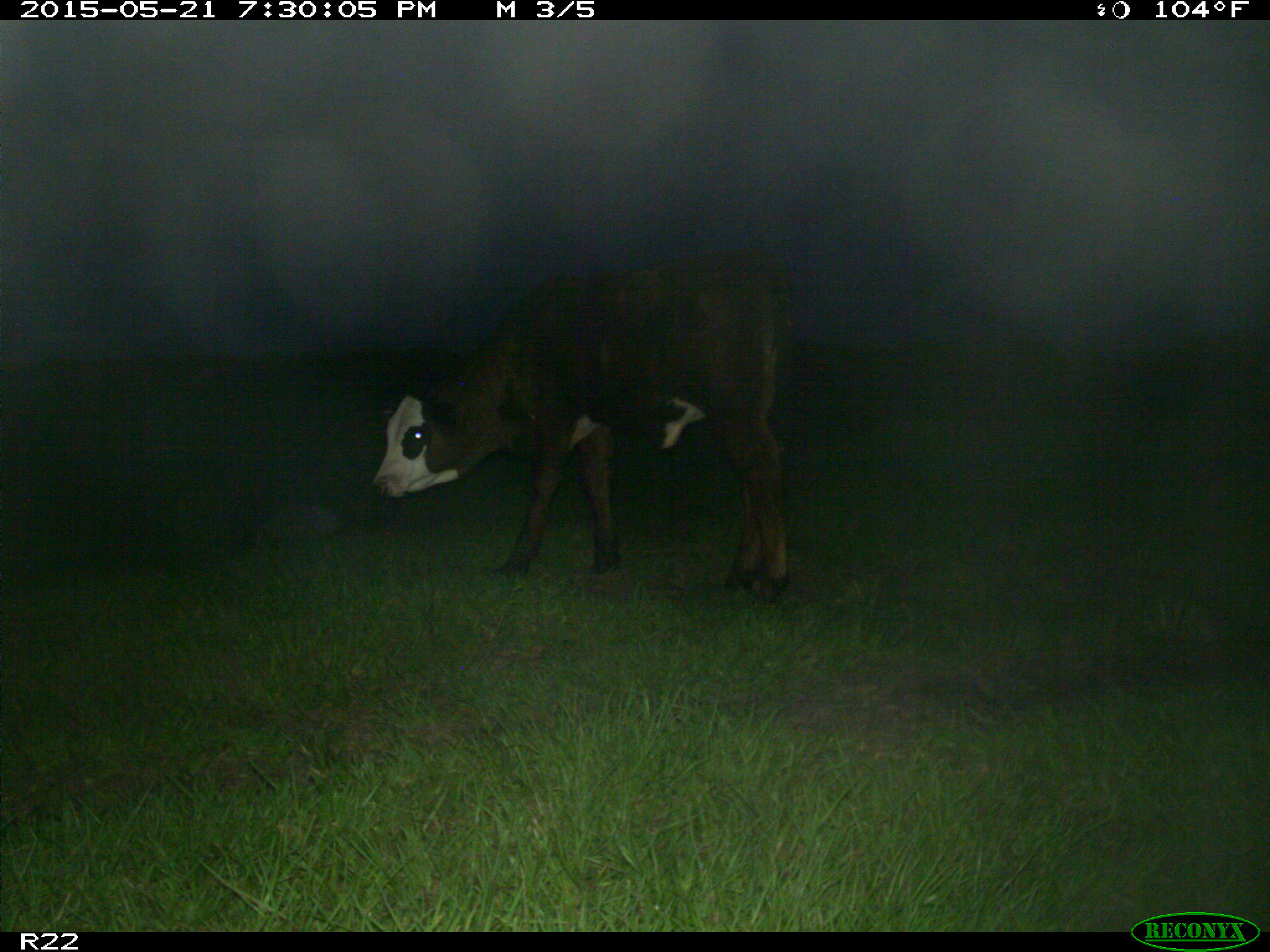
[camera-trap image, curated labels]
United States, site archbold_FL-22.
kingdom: Animalia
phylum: Chordata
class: Mammalia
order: Artiodactyla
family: Bovidae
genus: Bos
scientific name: Bos taurus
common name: domestic cow